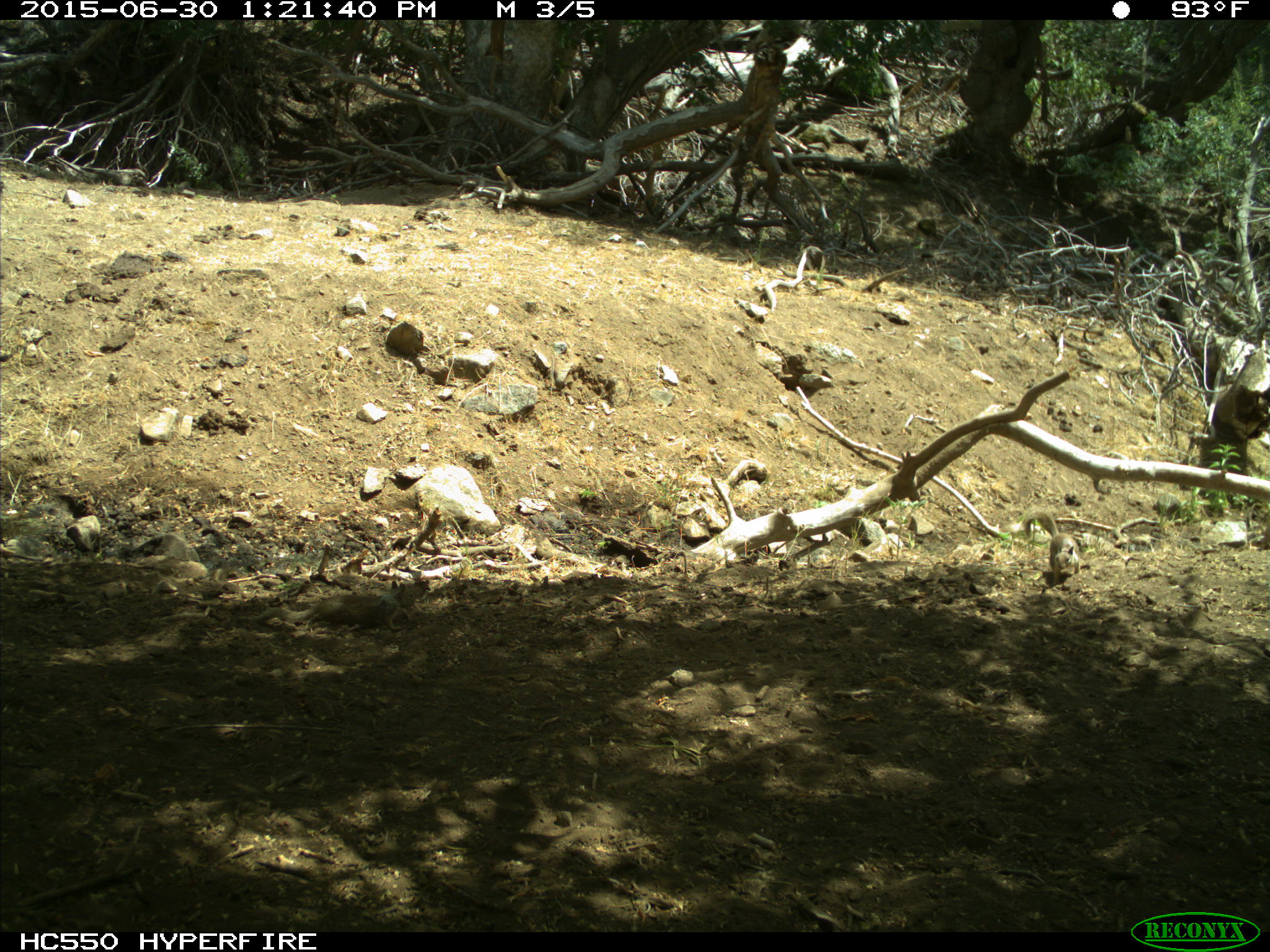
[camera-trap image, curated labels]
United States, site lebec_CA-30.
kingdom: Animalia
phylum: Chordata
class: Mammalia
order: Rodentia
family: Sciuridae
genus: Otospermophilus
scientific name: Otospermophilus beecheyi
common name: california ground squirrel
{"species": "Otospermophilus beecheyi (california ground squirrel)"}